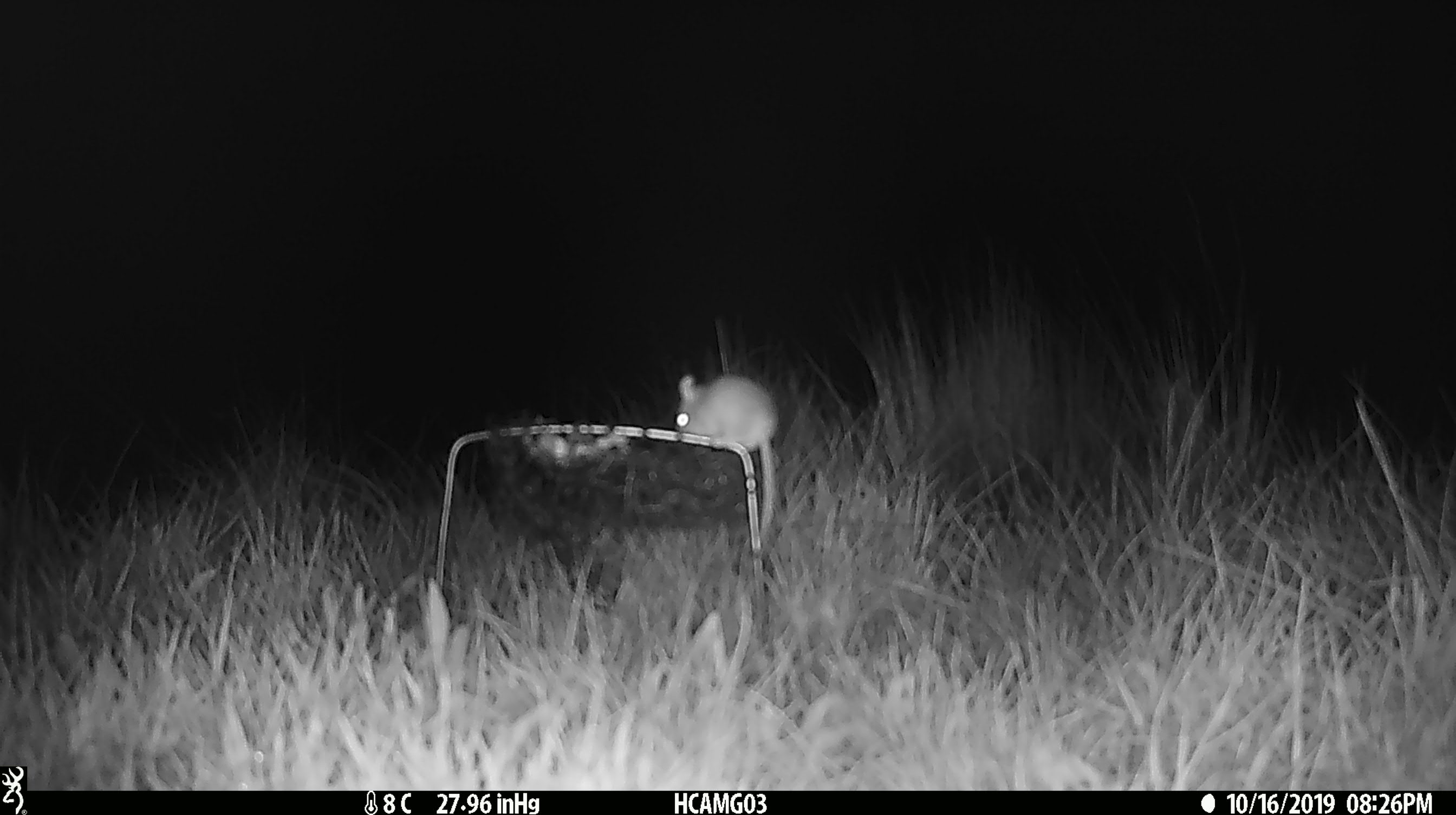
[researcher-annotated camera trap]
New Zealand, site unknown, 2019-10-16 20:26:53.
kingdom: Animalia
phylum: Chordata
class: Mammalia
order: Rodentia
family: Muridae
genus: Mus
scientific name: Mus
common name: mouse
Mouse (Mus).